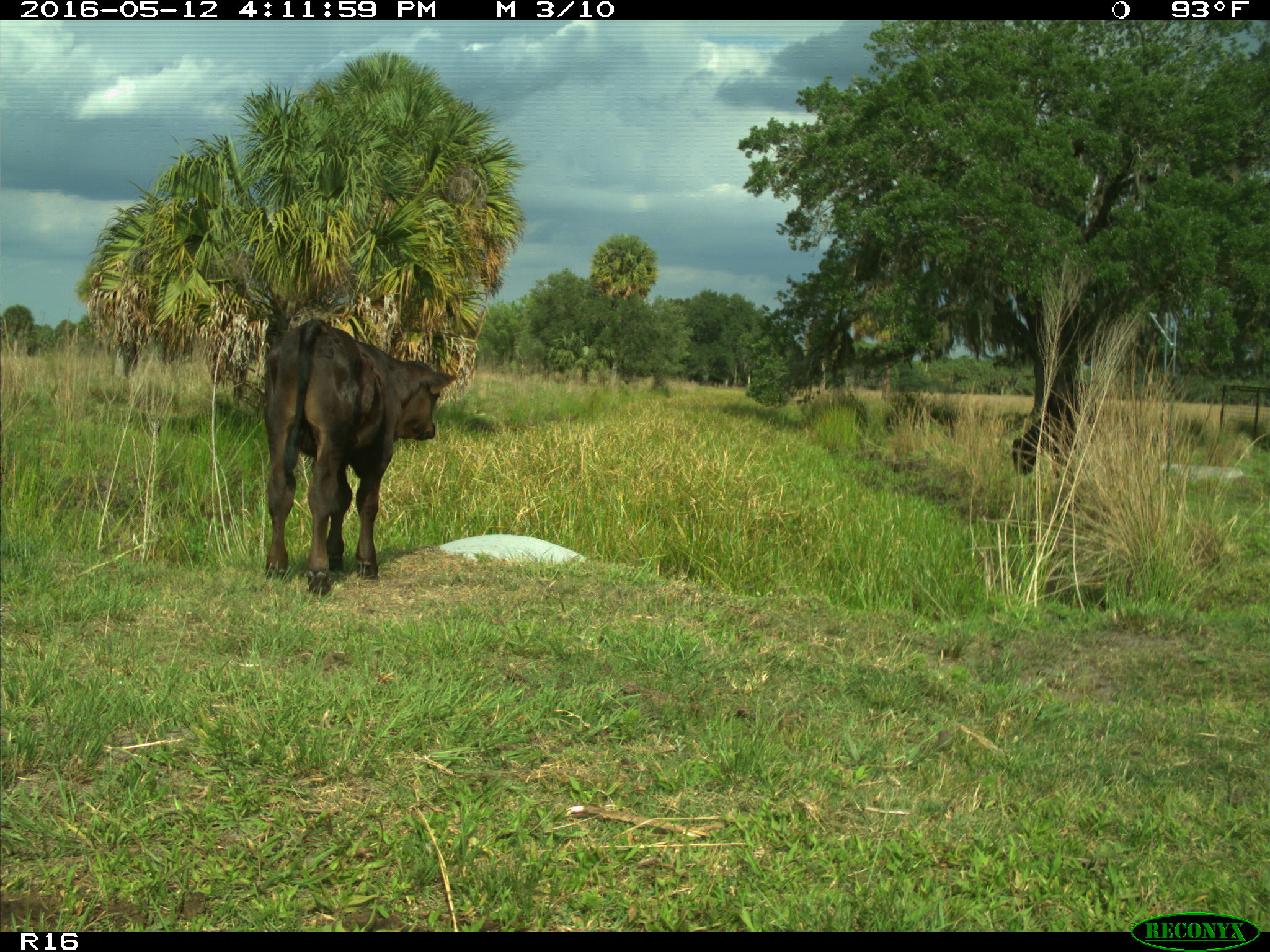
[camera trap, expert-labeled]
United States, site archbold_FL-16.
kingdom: Animalia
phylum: Chordata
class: Mammalia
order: Artiodactyla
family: Bovidae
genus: Bos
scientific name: Bos taurus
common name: domestic cow